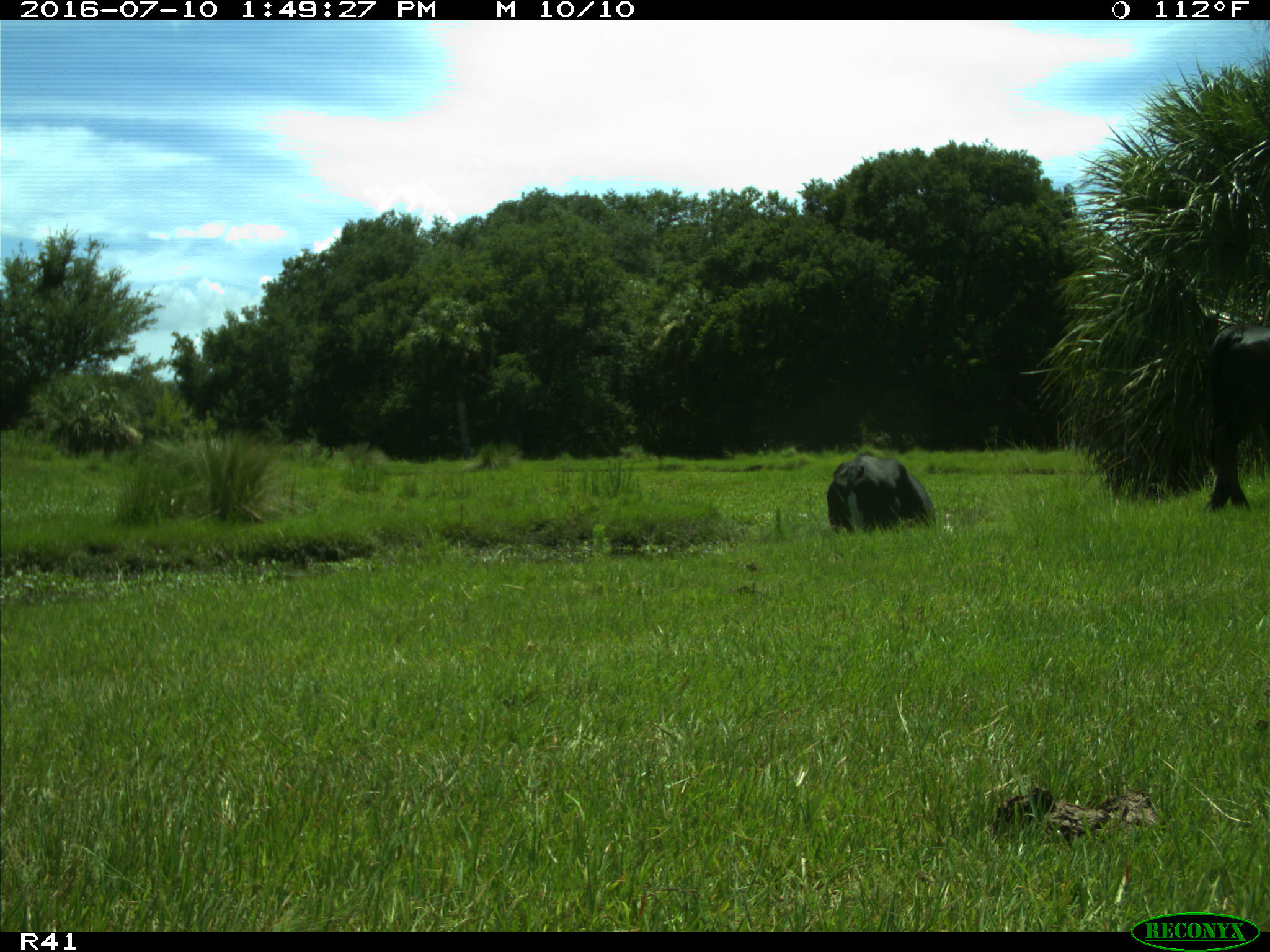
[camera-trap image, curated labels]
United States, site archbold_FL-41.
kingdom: Animalia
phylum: Chordata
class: Mammalia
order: Artiodactyla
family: Bovidae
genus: Bos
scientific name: Bos taurus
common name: domestic cow